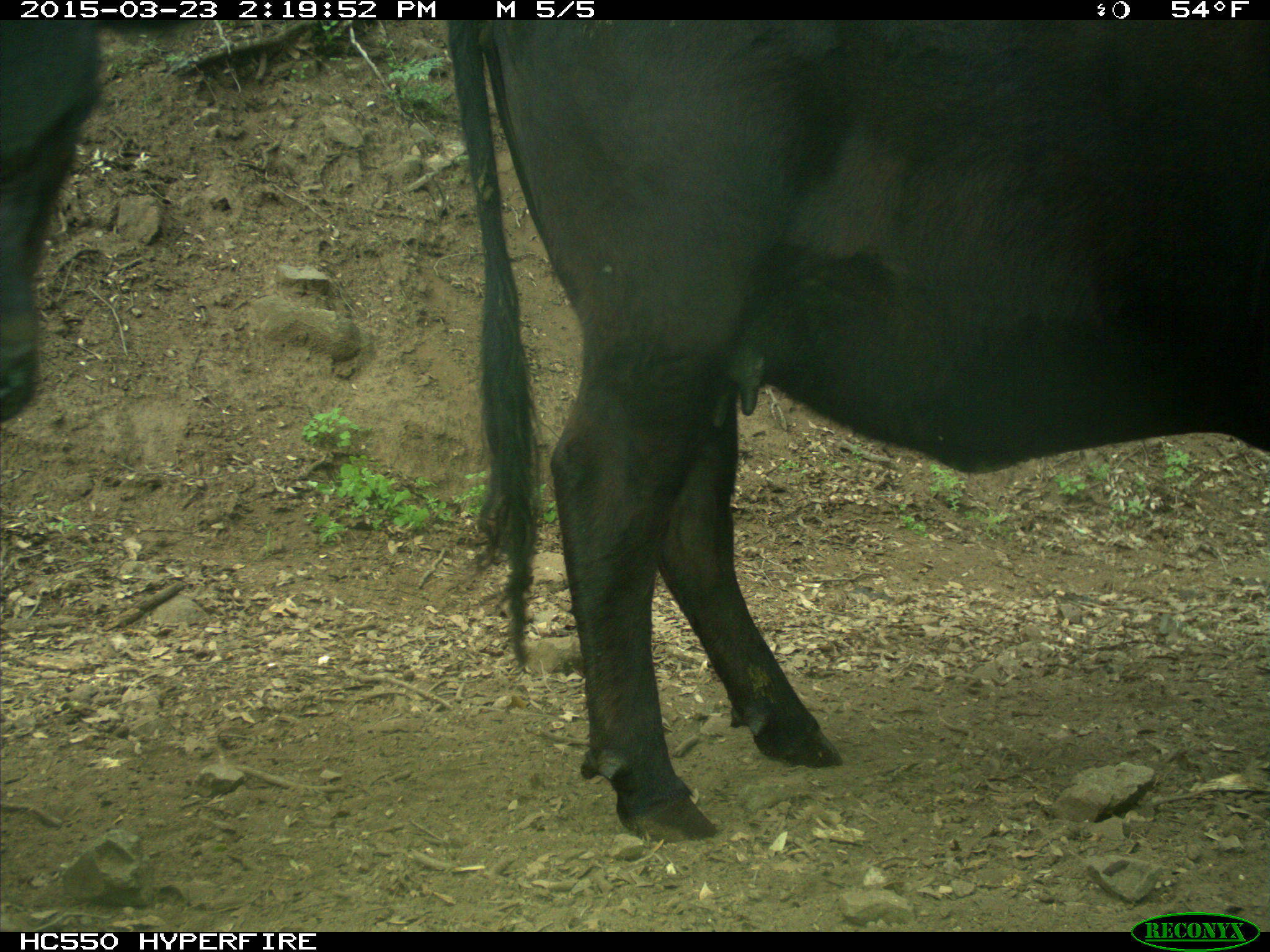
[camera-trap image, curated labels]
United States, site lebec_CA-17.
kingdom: Animalia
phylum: Chordata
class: Mammalia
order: Artiodactyla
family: Bovidae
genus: Bos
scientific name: Bos taurus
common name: domestic cow